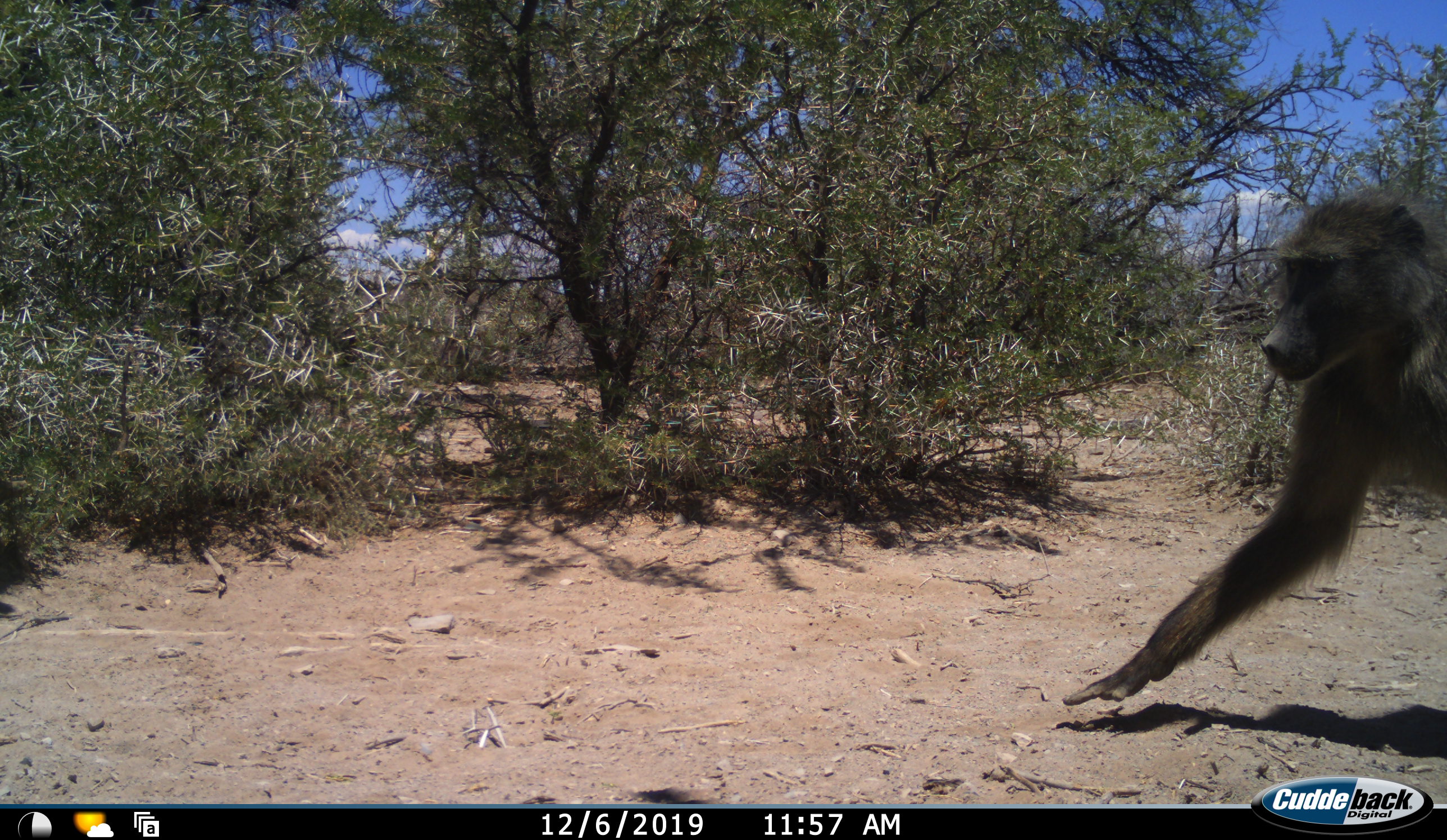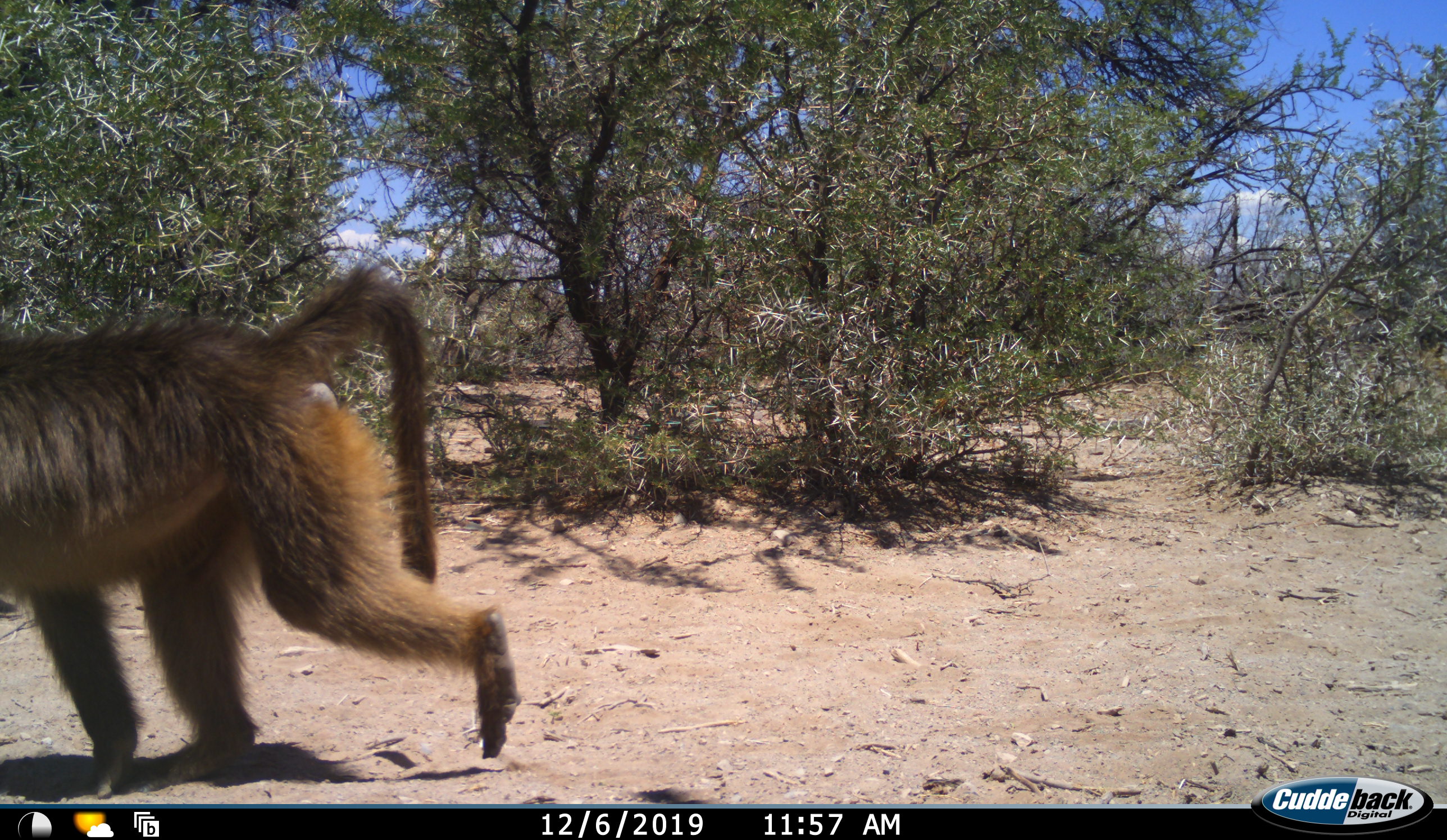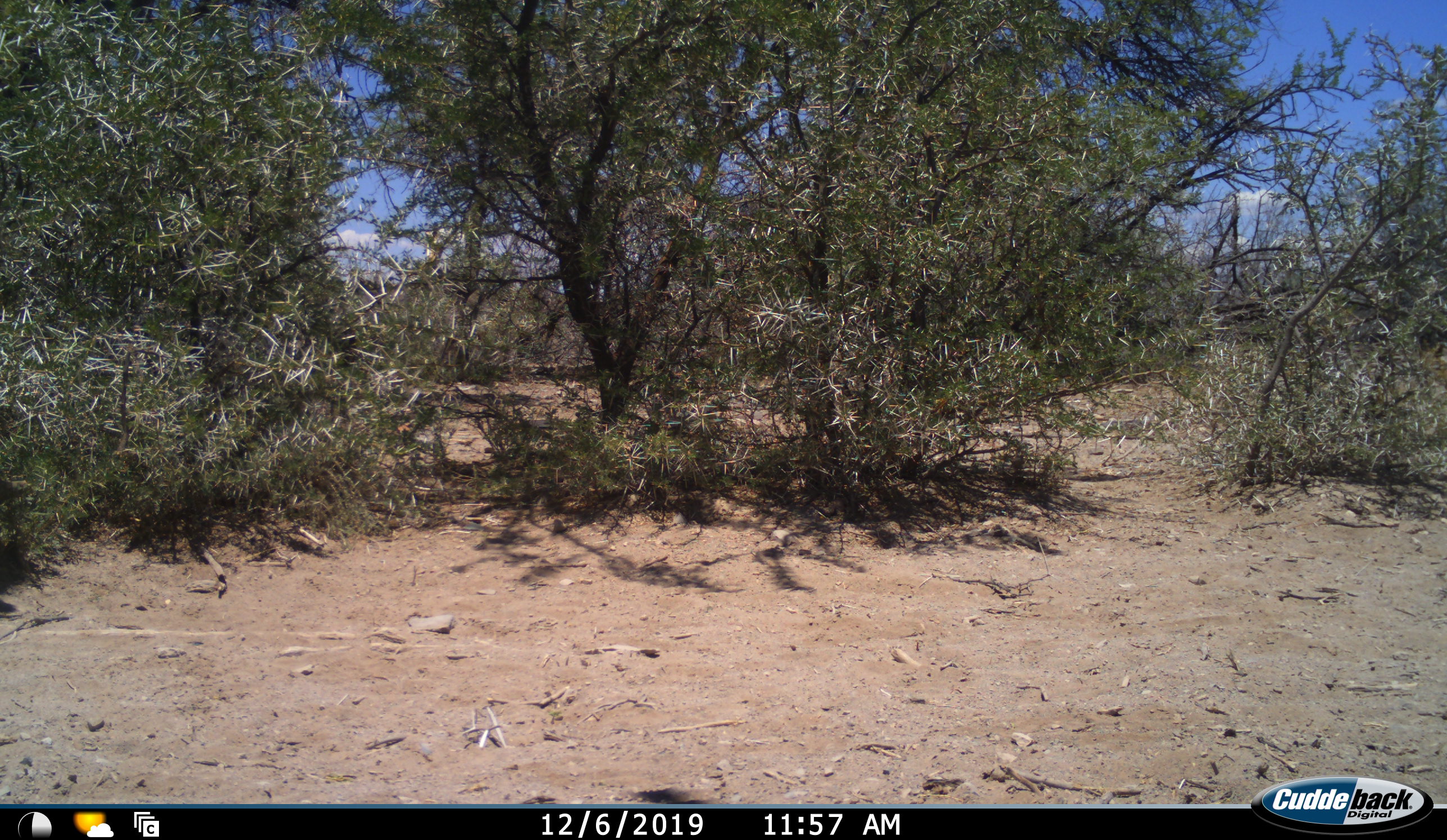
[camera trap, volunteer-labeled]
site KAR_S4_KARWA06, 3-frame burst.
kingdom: Animalia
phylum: Chordata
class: Mammalia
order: Primates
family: Cercopithecidae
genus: Papio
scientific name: Papio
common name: baboon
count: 1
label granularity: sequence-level